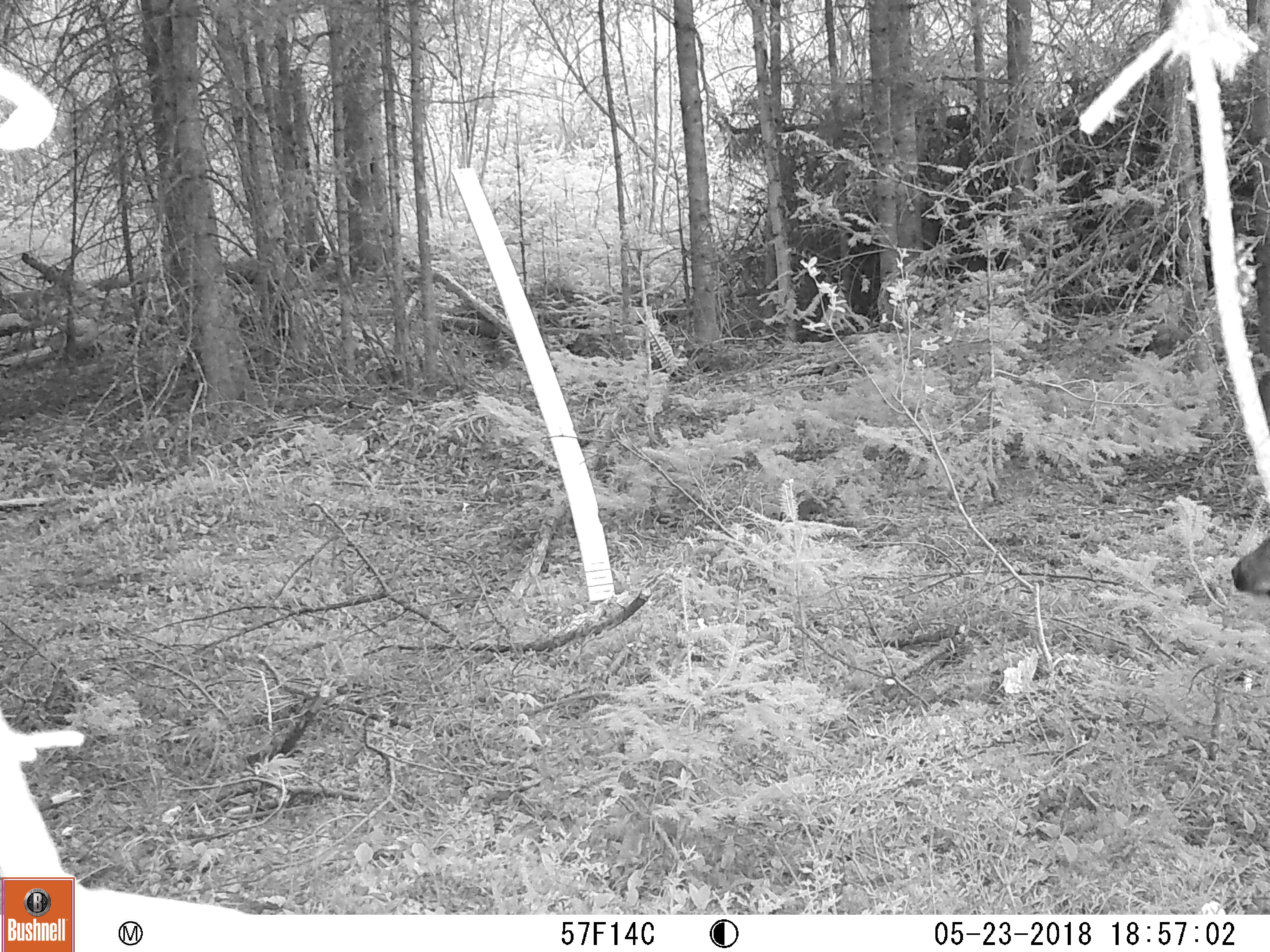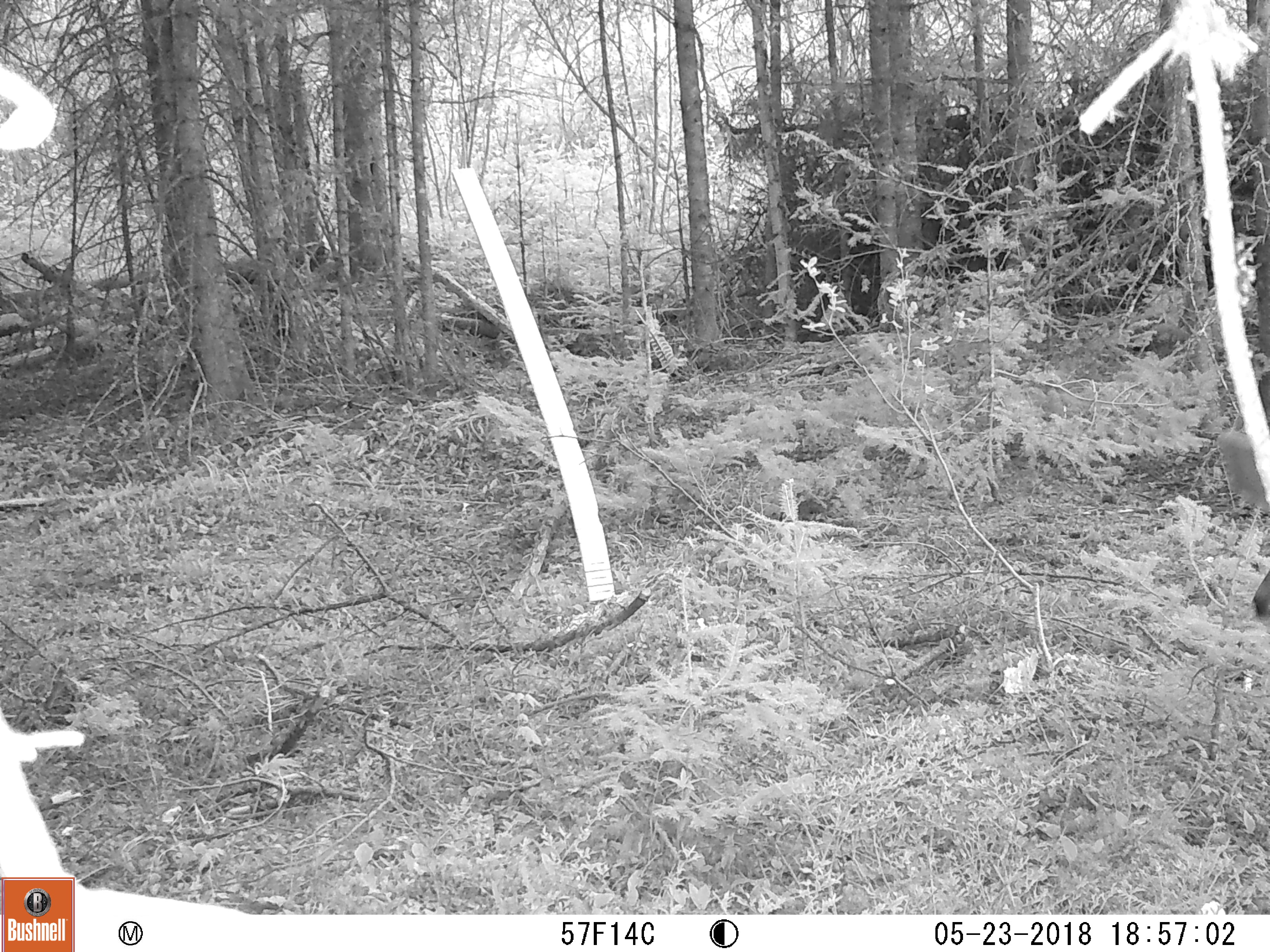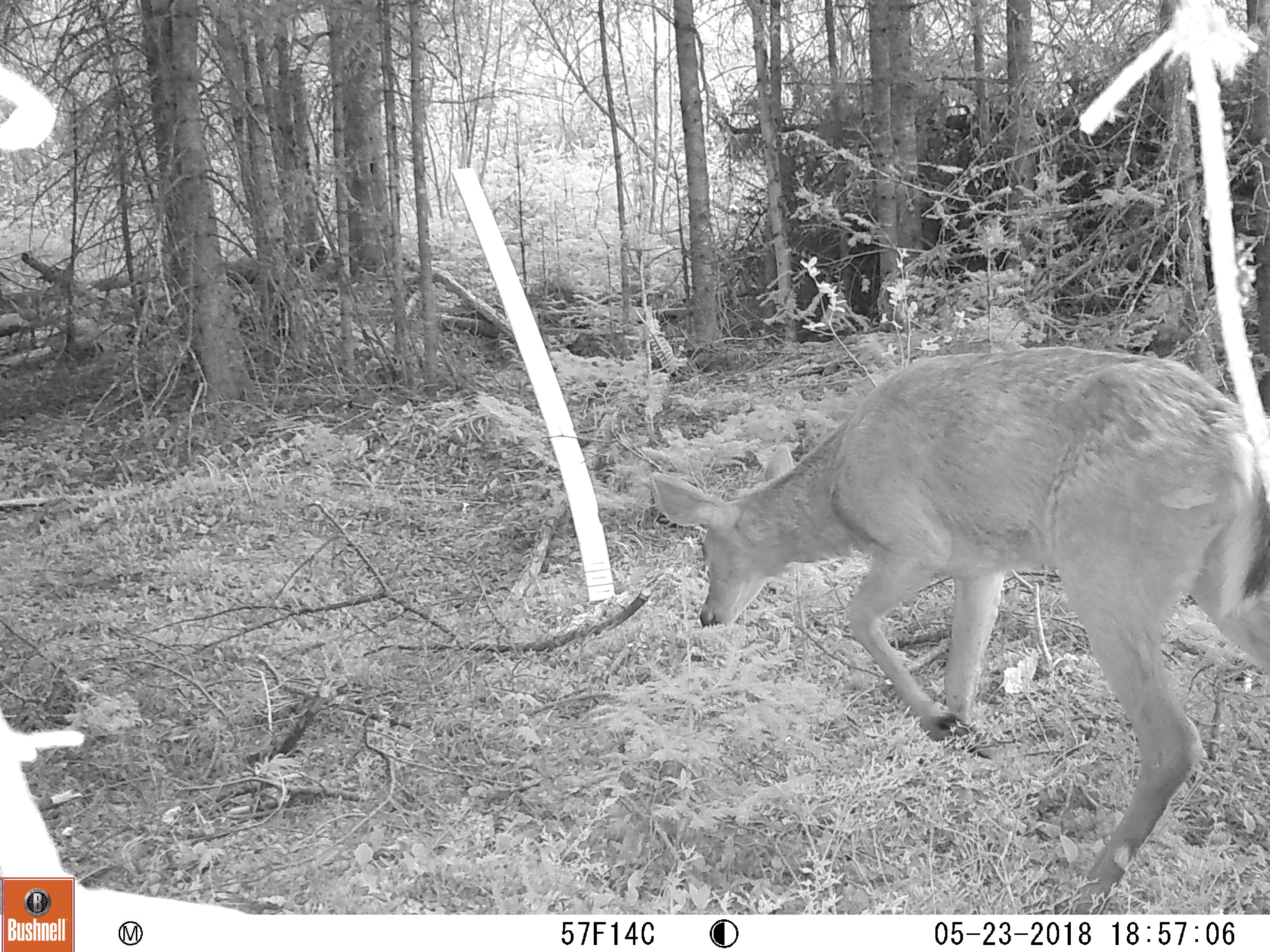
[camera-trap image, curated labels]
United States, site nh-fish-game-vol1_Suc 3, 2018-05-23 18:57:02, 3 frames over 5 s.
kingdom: Animalia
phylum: Chordata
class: Mammalia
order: Artiodactyla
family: Cervidae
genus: Odocoileus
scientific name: Odocoileus virginianus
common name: white-tailed deer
White-tailed deer (Odocoileus virginianus).